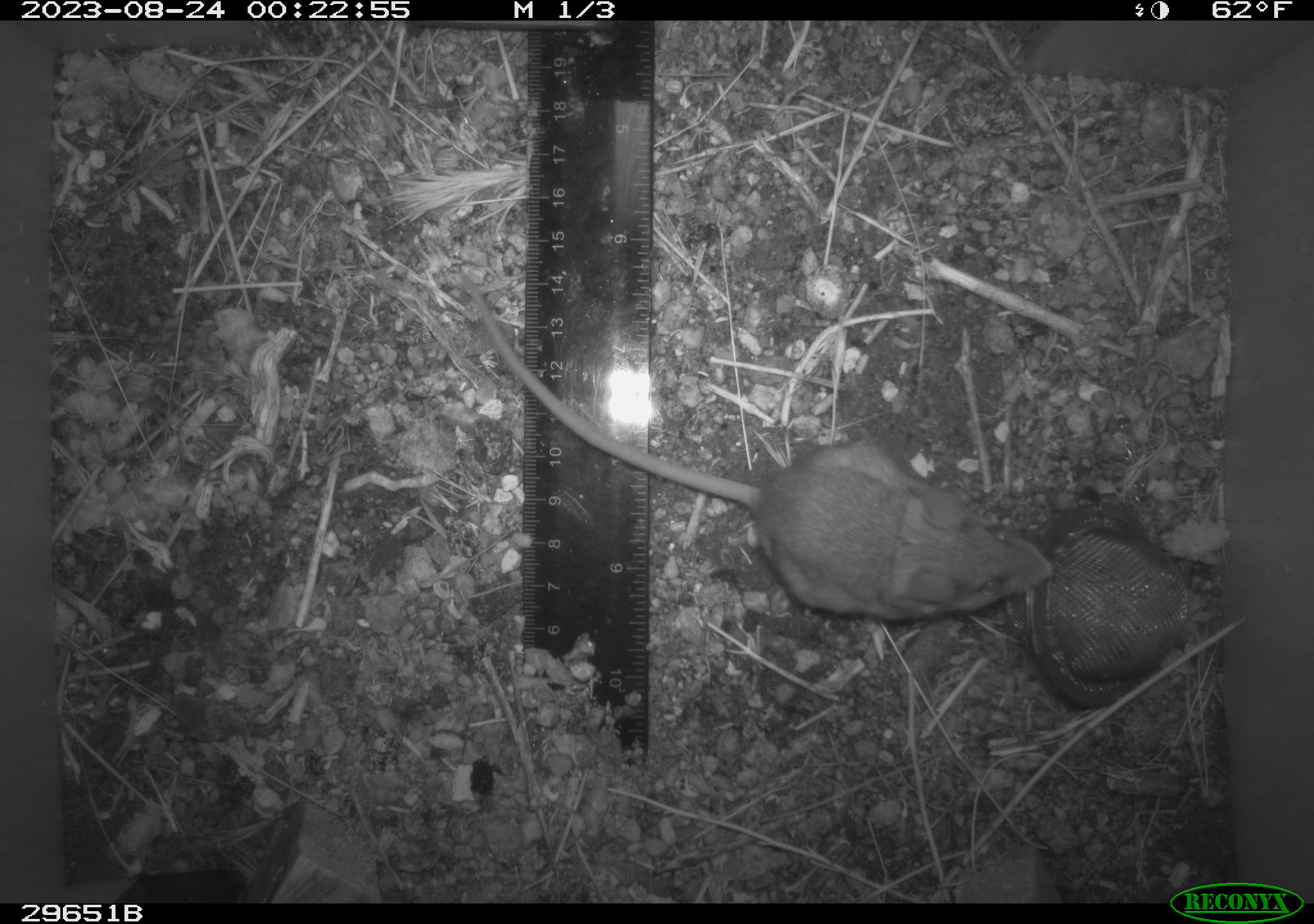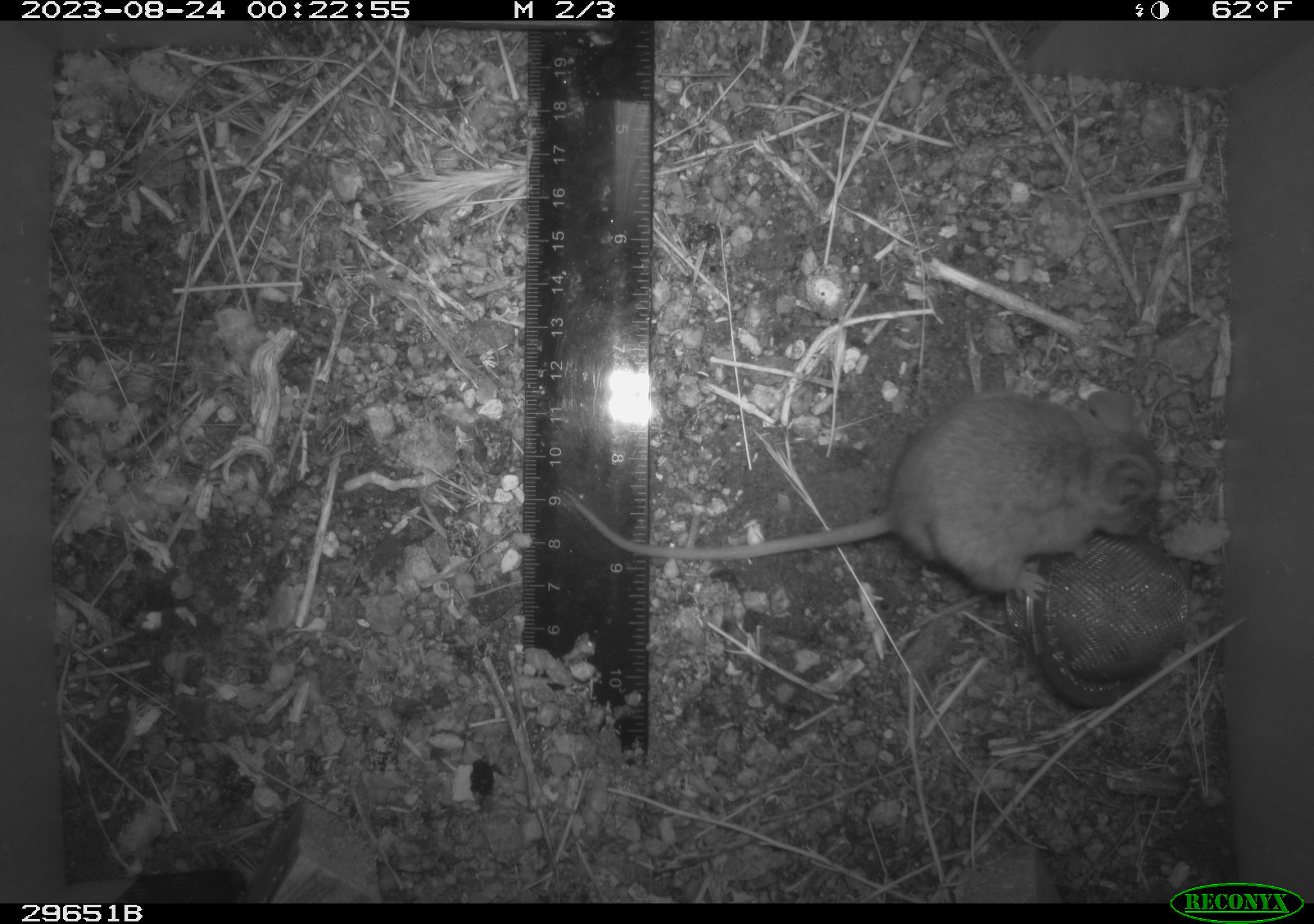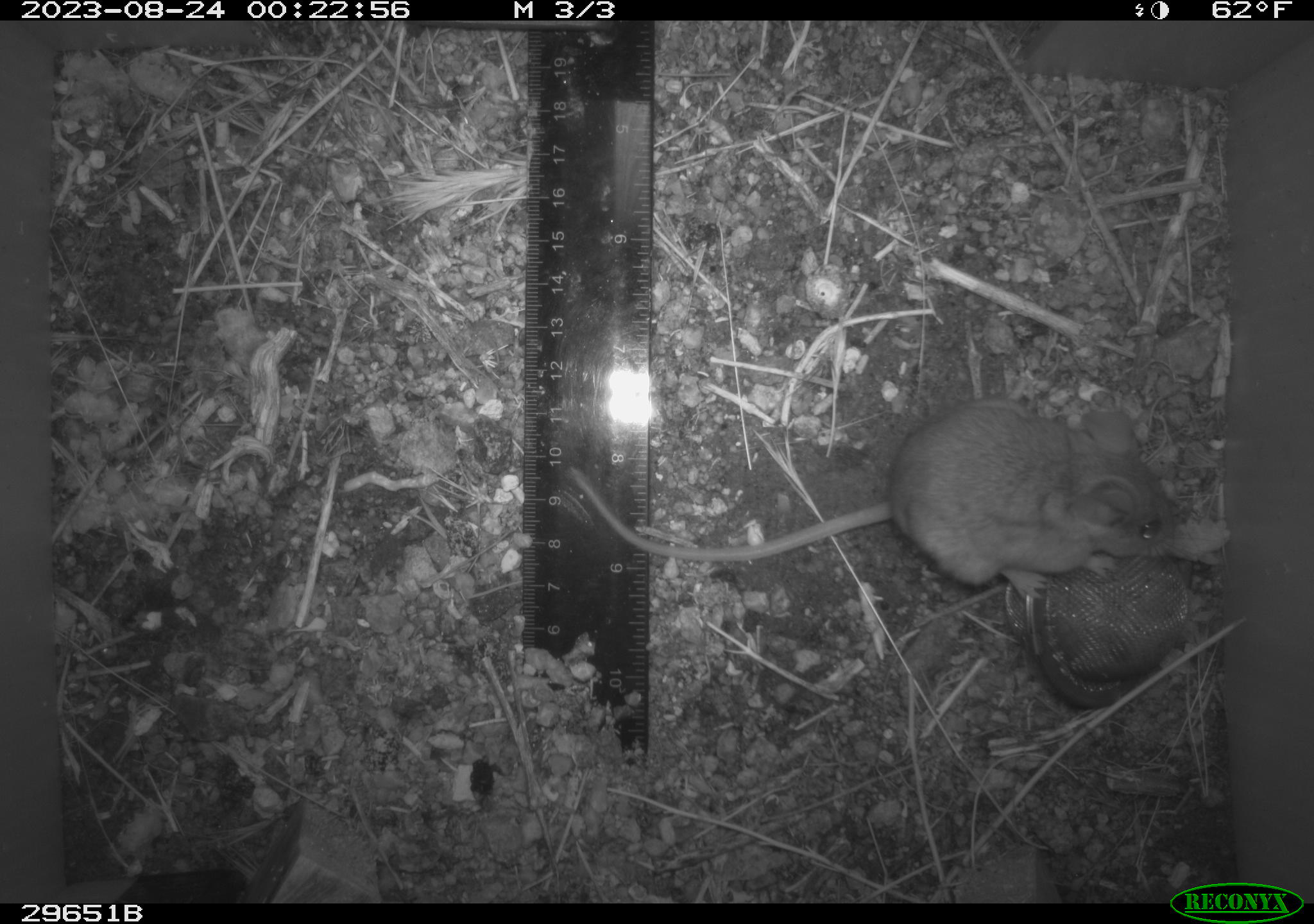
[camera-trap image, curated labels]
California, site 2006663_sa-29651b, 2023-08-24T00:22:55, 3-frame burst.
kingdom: Animalia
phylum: Chordata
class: Mammalia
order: Rodentia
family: Heteromyidae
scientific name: Heteromyidae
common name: kangaroo rats and pocket mice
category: heteromyidae family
Heteromyidae family (kangaroo rats and pocket mice) (Heteromyidae).